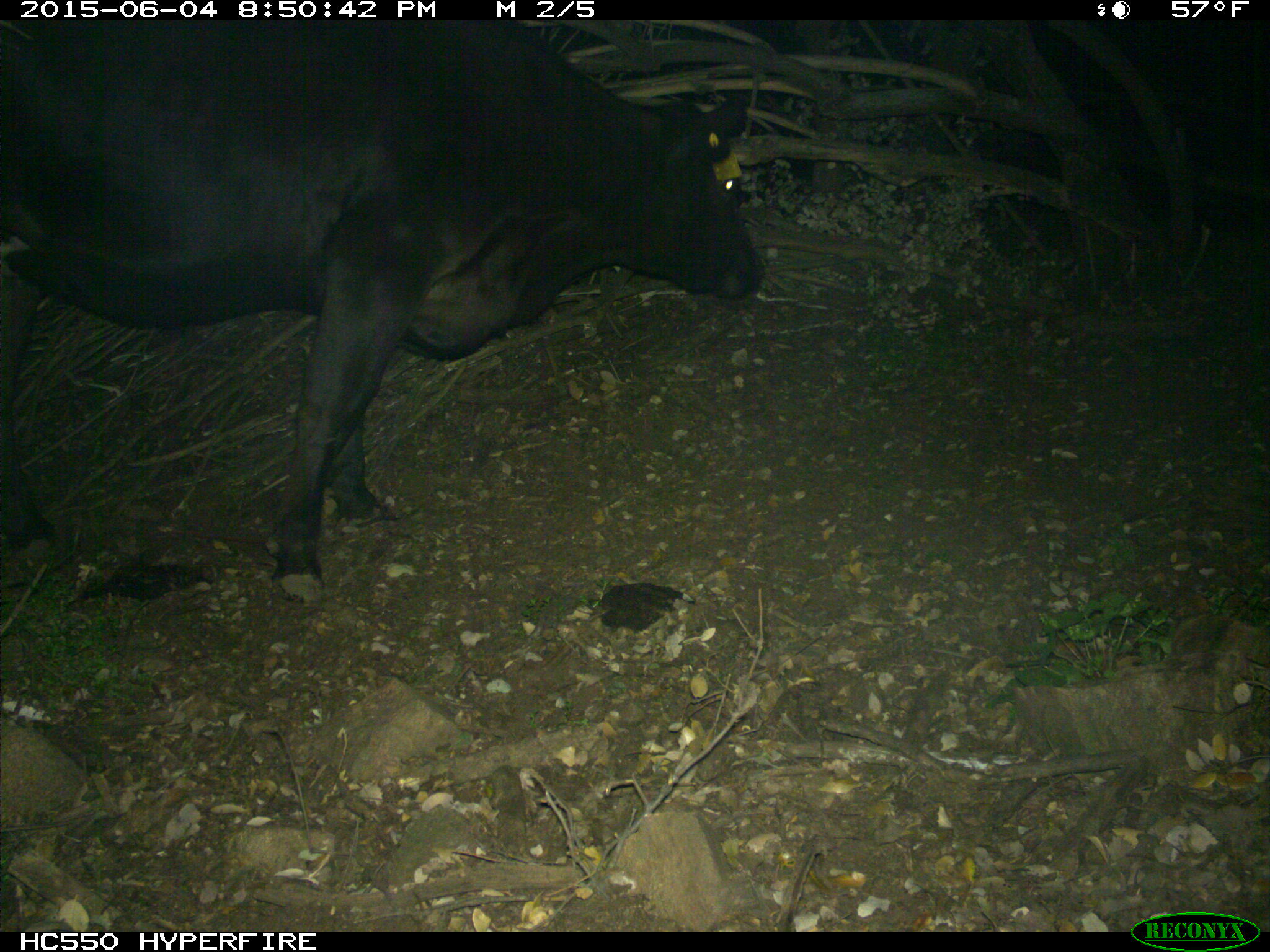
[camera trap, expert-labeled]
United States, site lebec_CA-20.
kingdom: Animalia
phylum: Chordata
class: Mammalia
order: Artiodactyla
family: Bovidae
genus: Bos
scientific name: Bos taurus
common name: domestic cow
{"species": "Bos taurus (domestic cow)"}